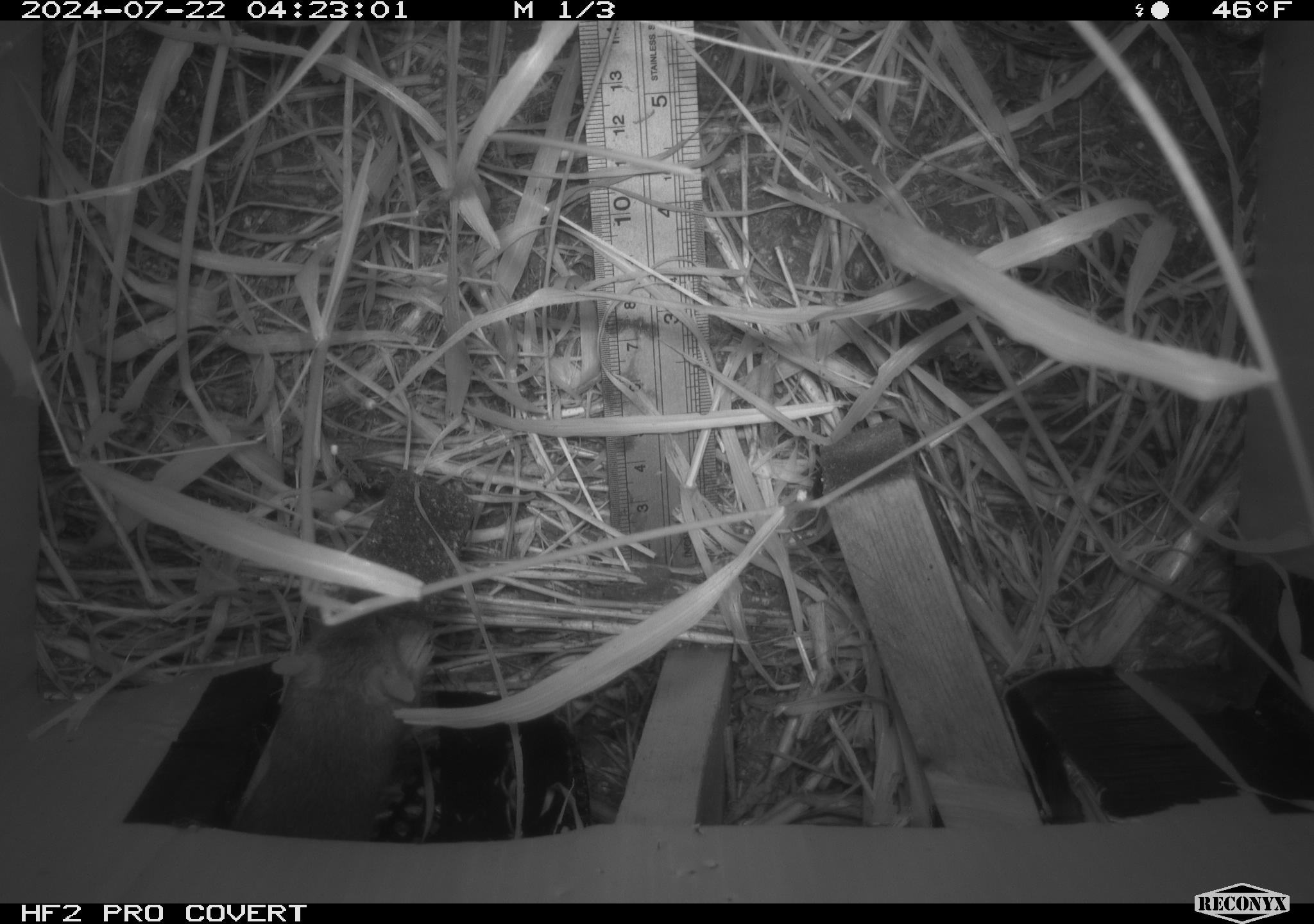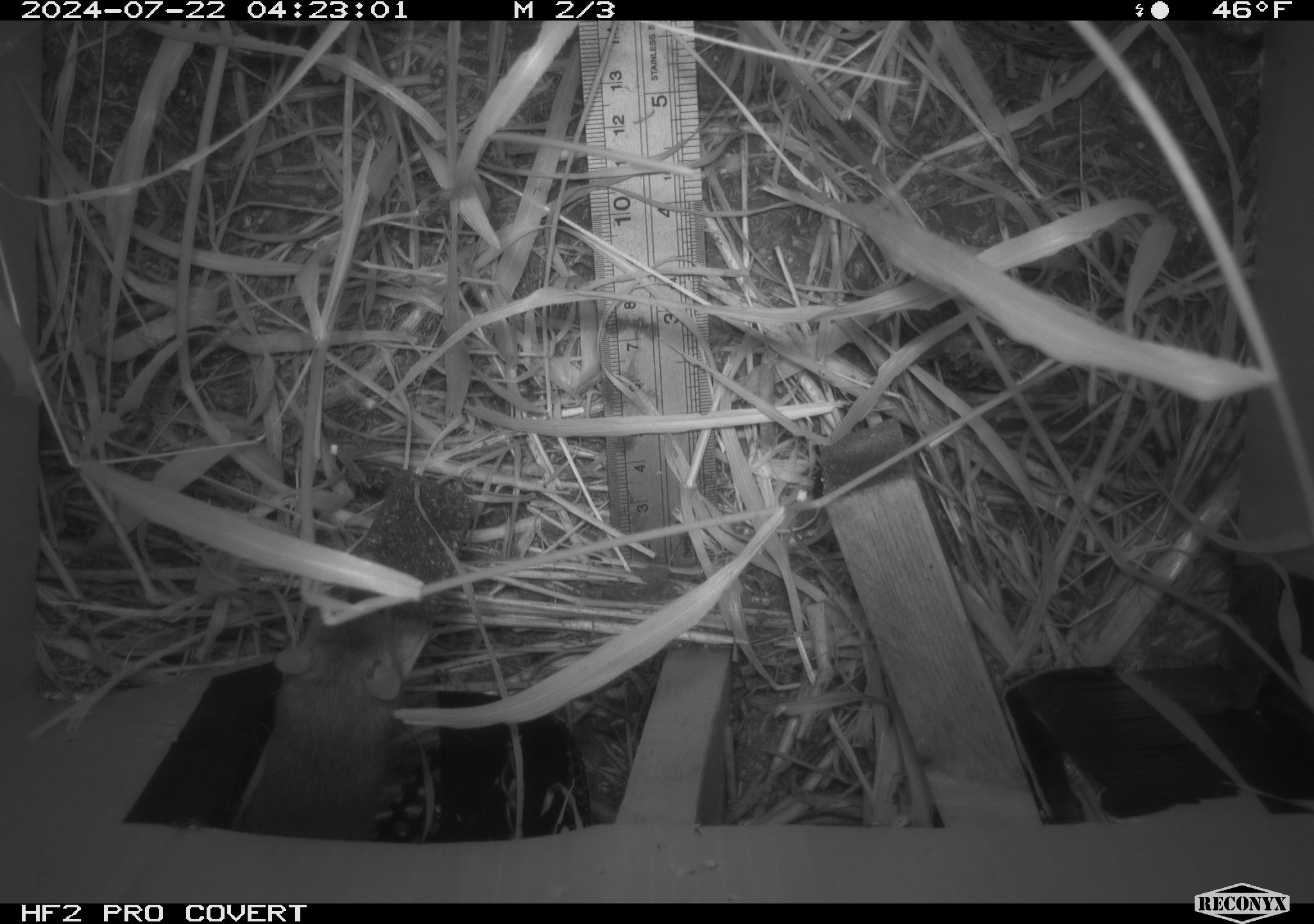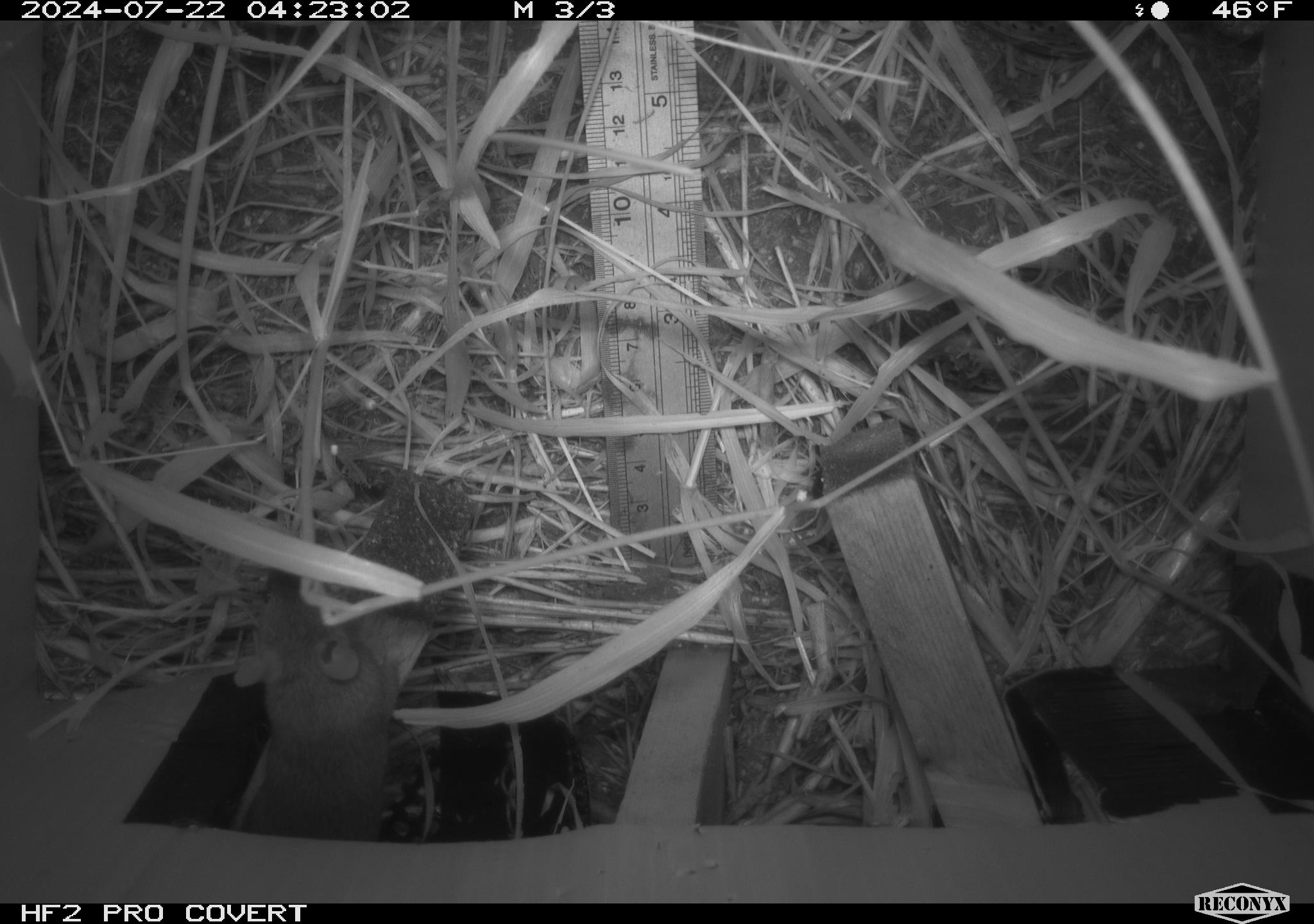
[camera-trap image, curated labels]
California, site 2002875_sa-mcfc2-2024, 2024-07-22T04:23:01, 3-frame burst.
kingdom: Animalia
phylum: Chordata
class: Mammalia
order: Rodentia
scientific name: Rodentia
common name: rodent